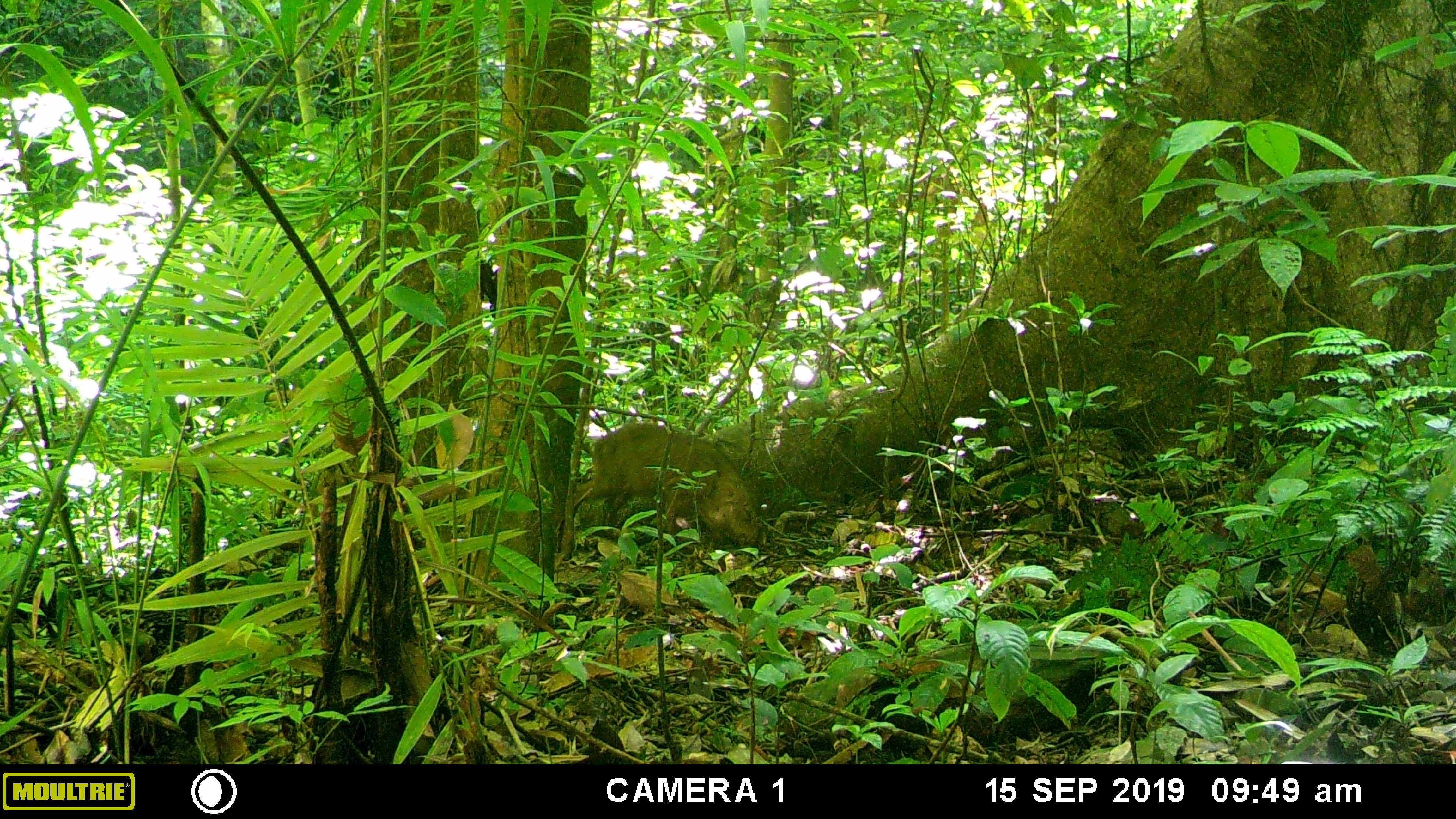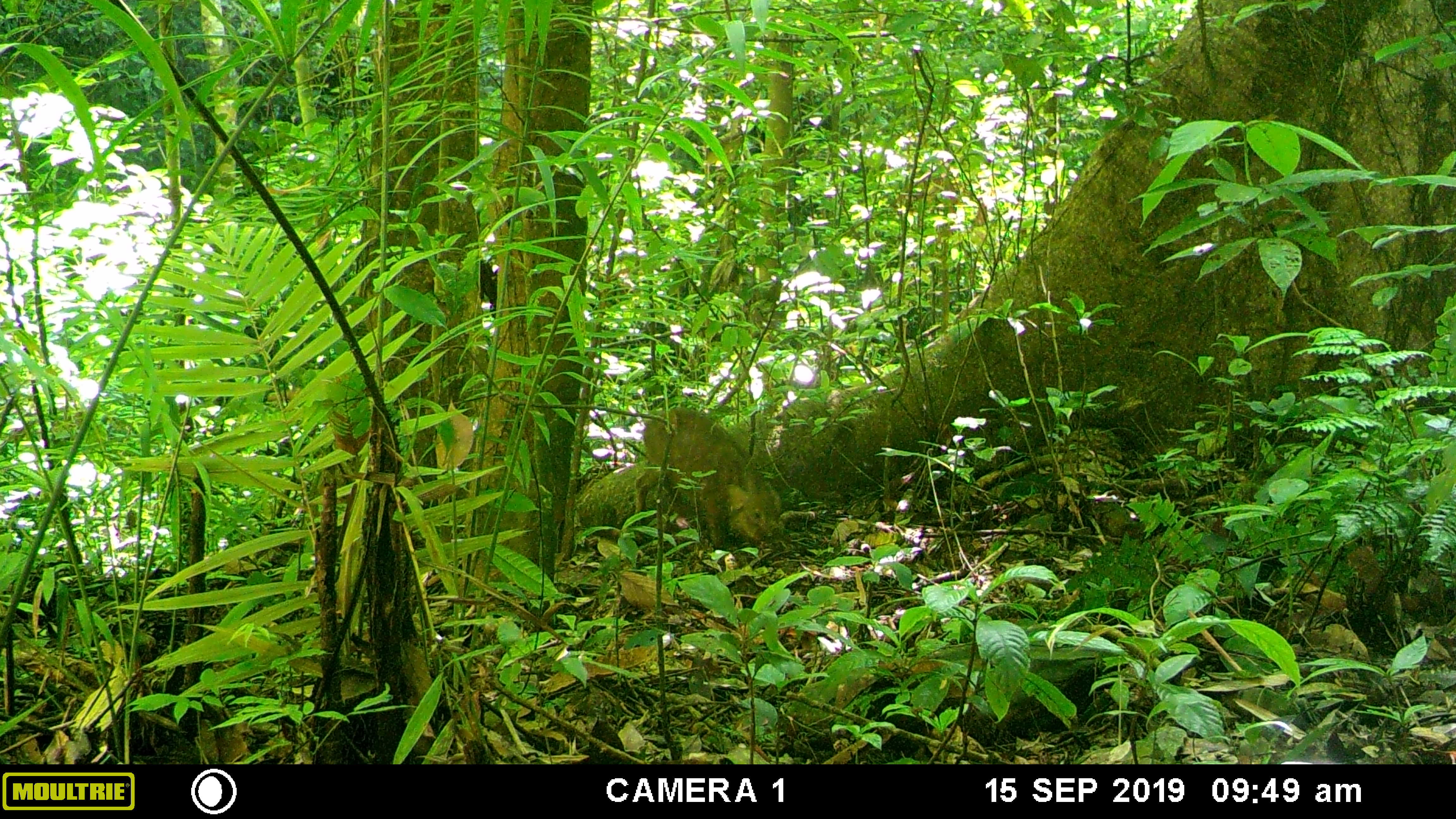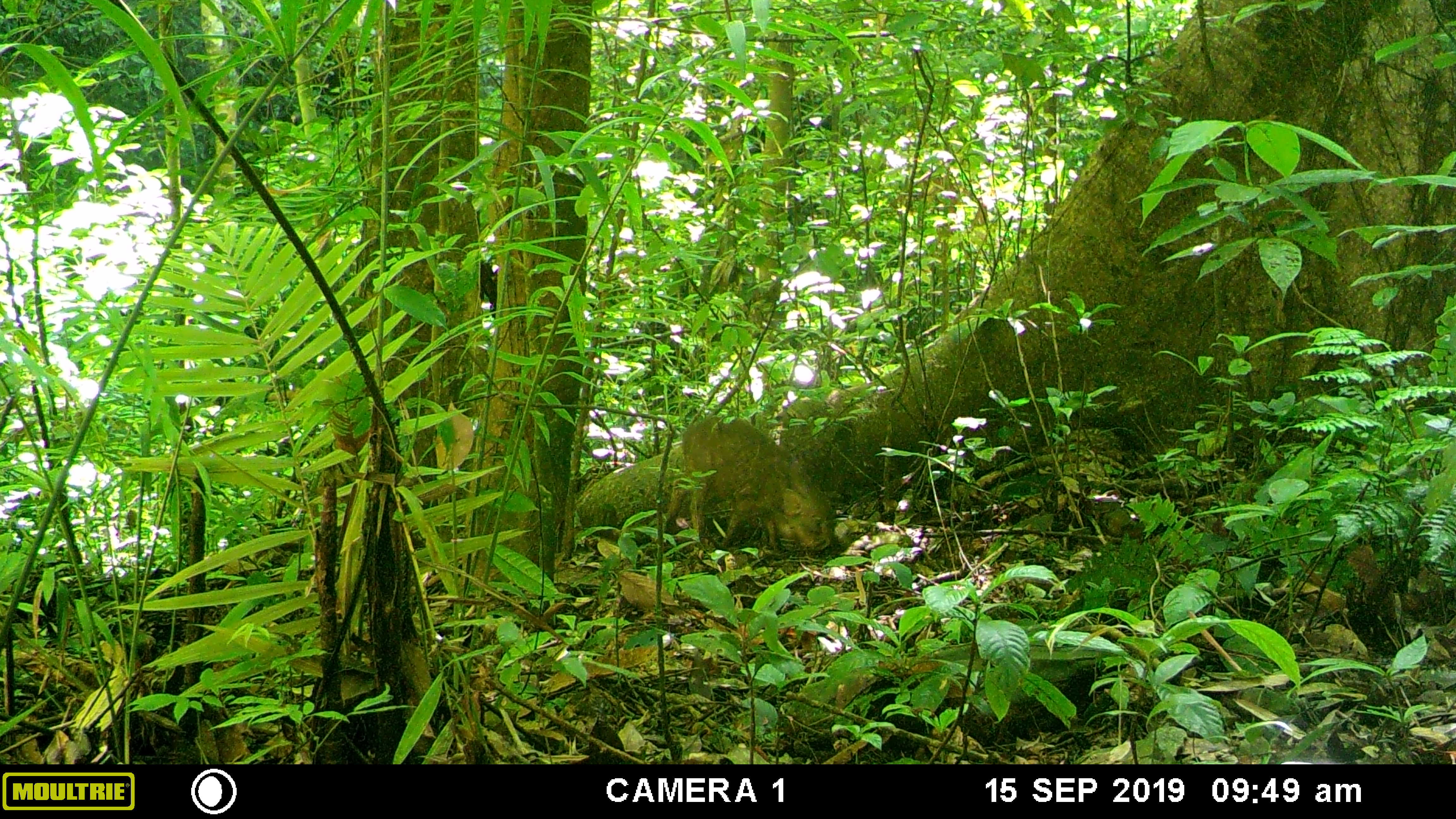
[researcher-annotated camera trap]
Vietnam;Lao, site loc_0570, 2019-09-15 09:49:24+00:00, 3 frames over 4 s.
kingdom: Animalia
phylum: Chordata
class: Mammalia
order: Artiodactyla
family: Suidae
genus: Sus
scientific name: Sus scrofa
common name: eurasian wild pig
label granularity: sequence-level